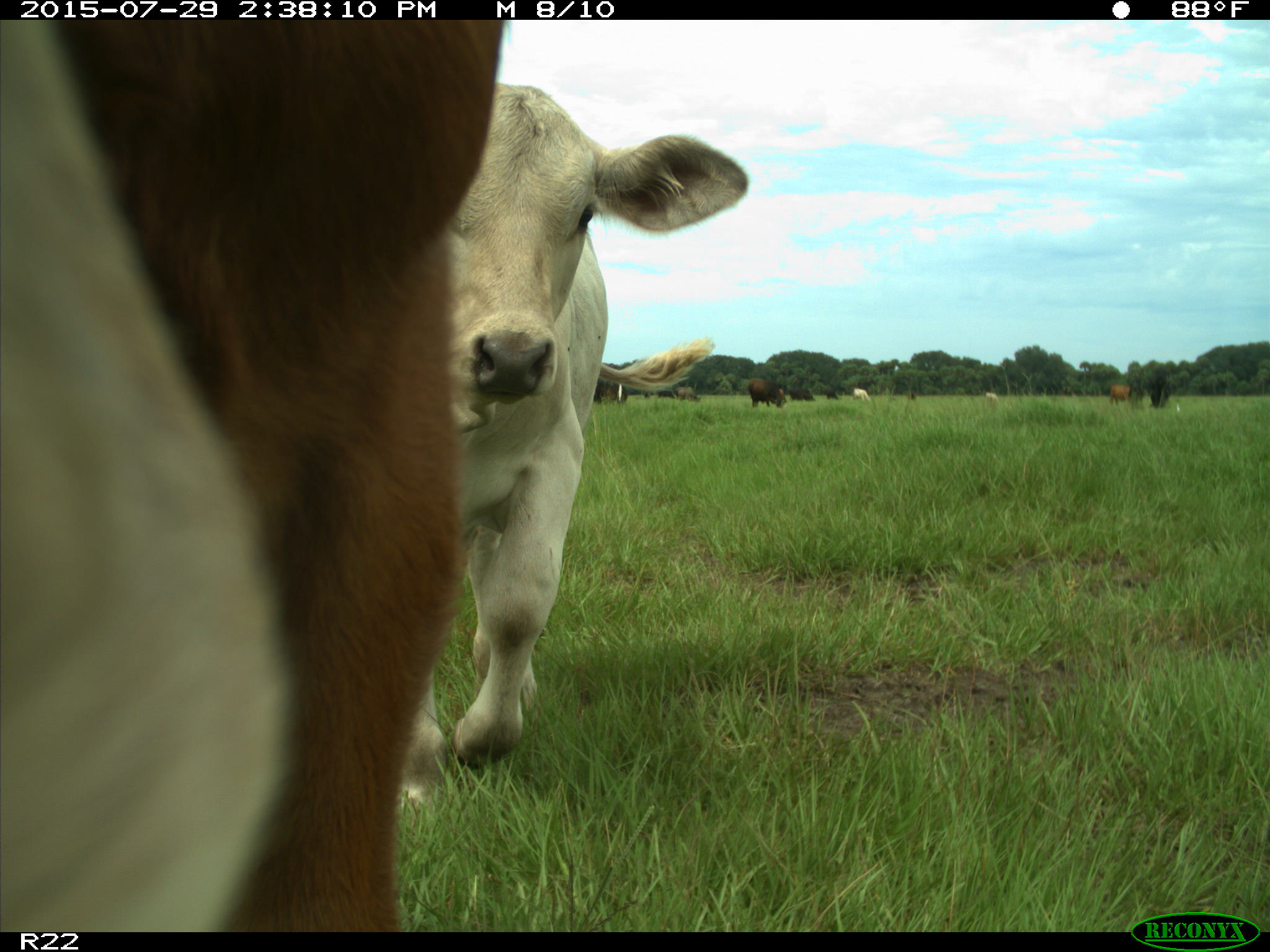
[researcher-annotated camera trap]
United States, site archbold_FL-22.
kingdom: Animalia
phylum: Chordata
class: Mammalia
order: Artiodactyla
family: Bovidae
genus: Bos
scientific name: Bos taurus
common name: domestic cow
Bos taurus (domestic cow).